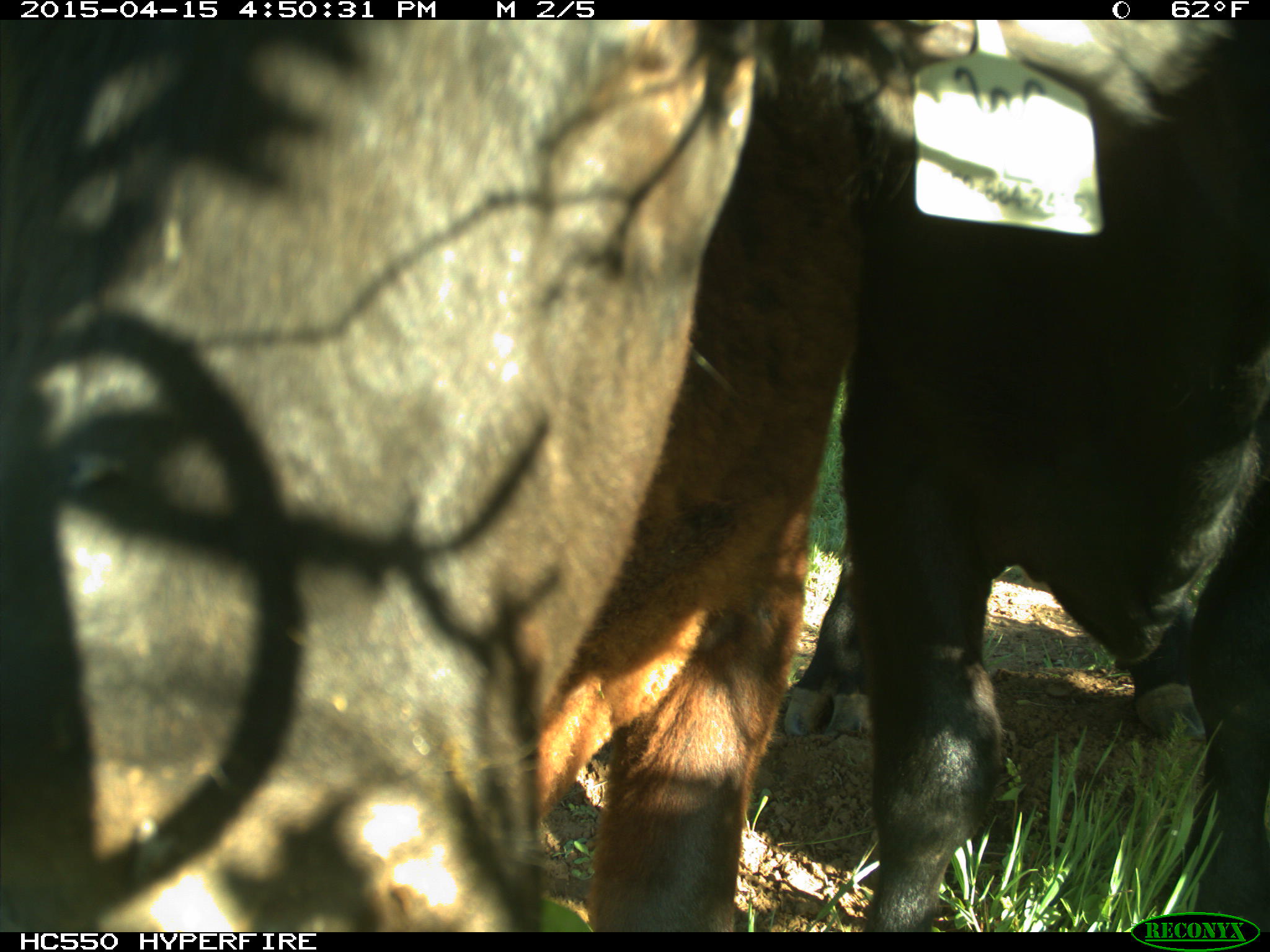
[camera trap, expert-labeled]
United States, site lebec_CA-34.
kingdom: Animalia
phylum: Chordata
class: Mammalia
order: Artiodactyla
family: Bovidae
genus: Bos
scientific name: Bos taurus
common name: domestic cow